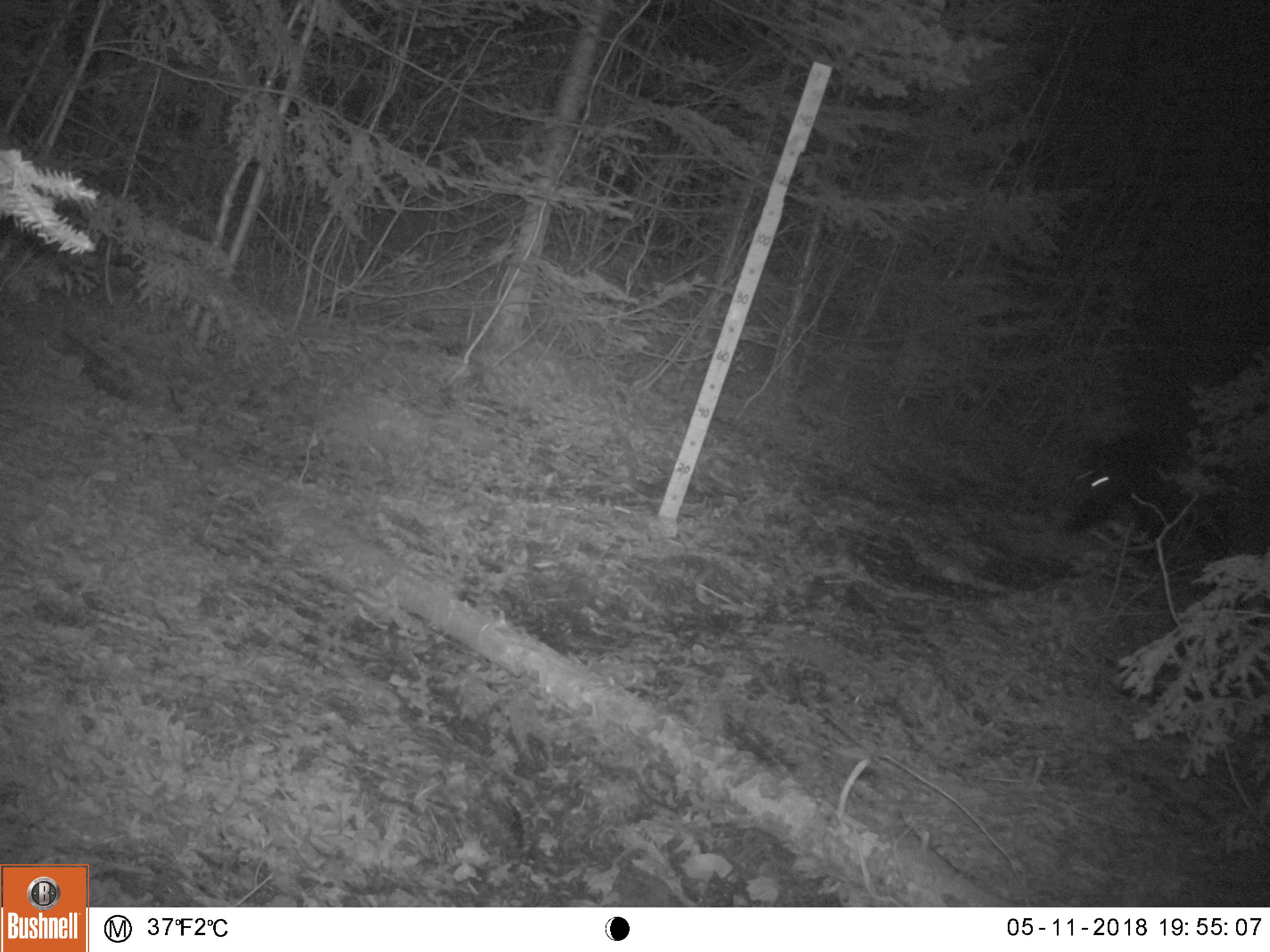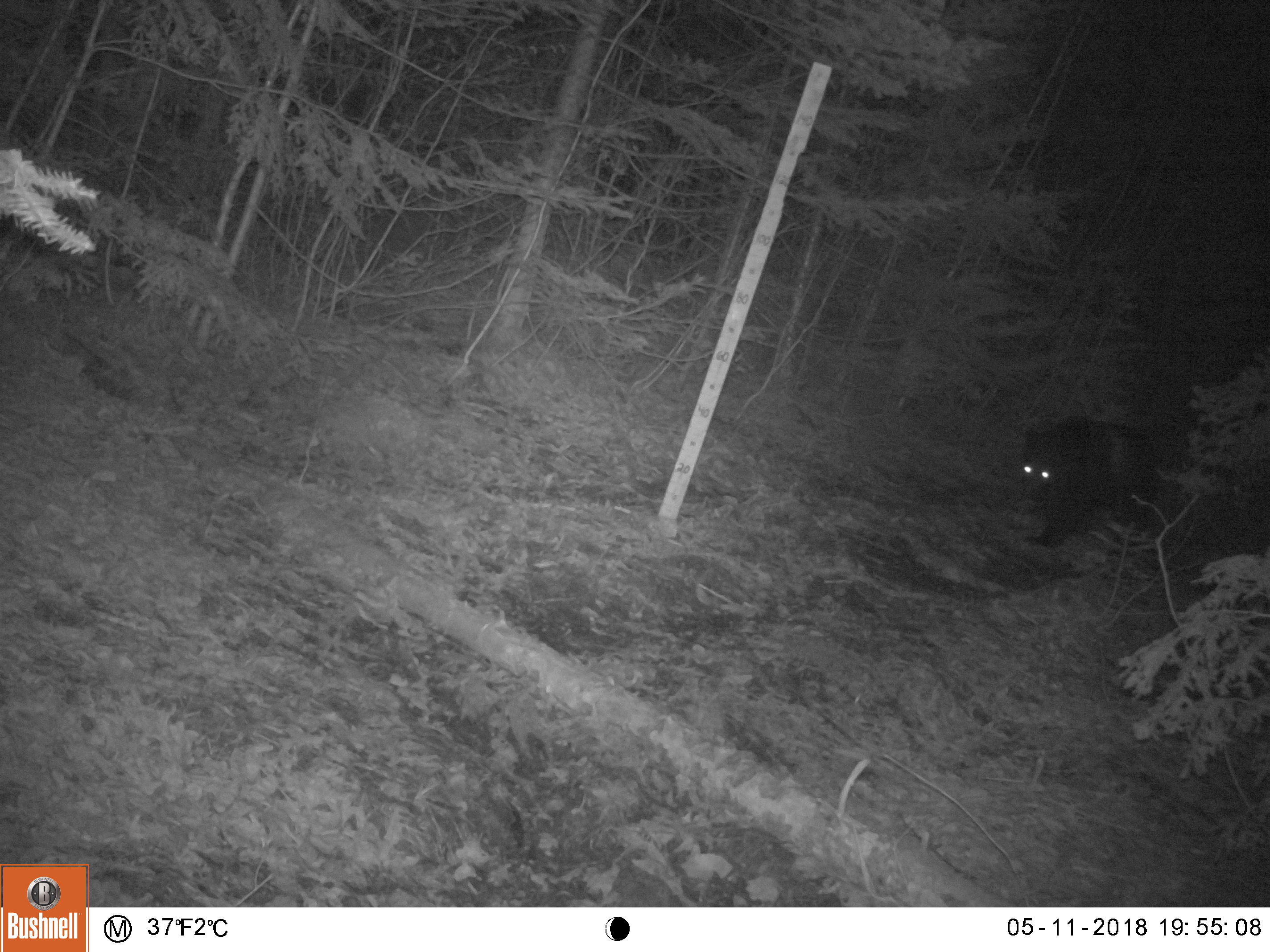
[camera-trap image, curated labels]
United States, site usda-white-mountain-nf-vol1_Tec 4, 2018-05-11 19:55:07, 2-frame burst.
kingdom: Animalia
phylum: Chordata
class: Mammalia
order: Carnivora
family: Ursidae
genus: Ursus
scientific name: Ursus americanus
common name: black bear